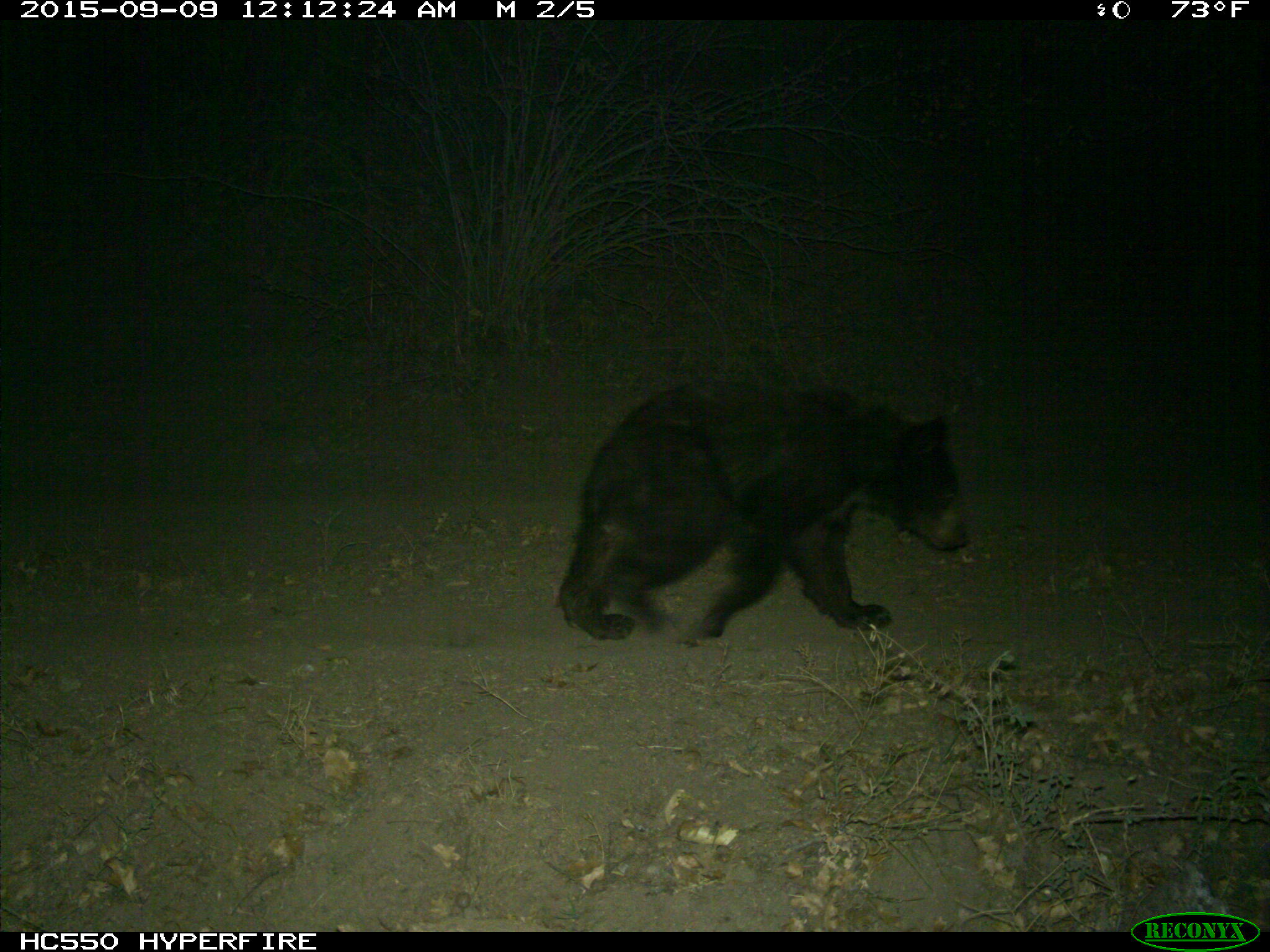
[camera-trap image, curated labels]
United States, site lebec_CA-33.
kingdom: Animalia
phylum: Chordata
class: Mammalia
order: Carnivora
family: Ursidae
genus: Ursus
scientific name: Ursus americanus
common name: american black bear